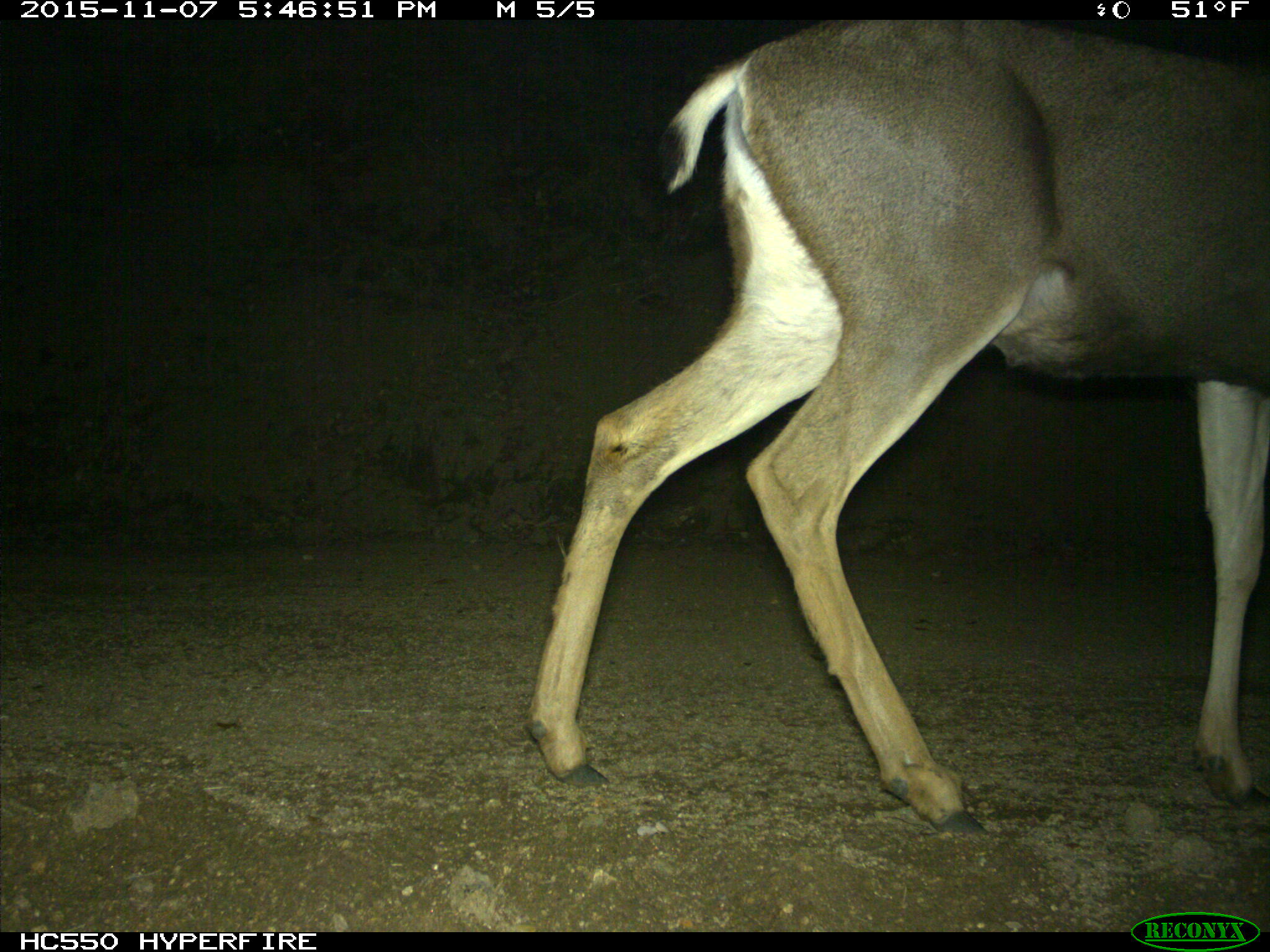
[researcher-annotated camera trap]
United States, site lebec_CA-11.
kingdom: Animalia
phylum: Chordata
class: Mammalia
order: Artiodactyla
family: Cervidae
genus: Odocoileus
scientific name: Odocoileus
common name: deer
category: unidentified deer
Unidentified deer (deer) (Odocoileus).